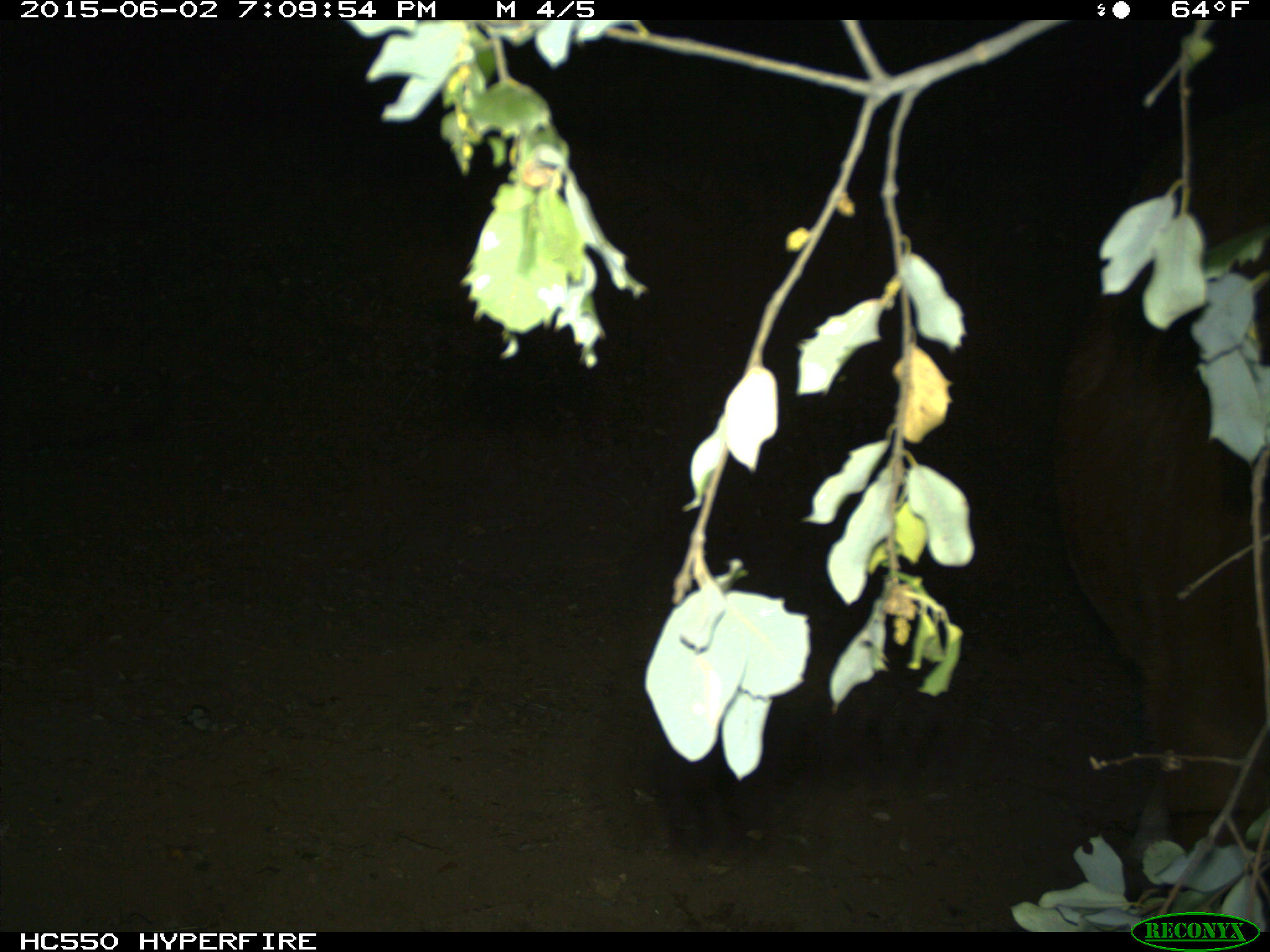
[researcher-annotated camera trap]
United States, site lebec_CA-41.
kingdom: Animalia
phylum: Chordata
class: Mammalia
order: Artiodactyla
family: Bovidae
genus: Bos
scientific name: Bos taurus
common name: domestic cow